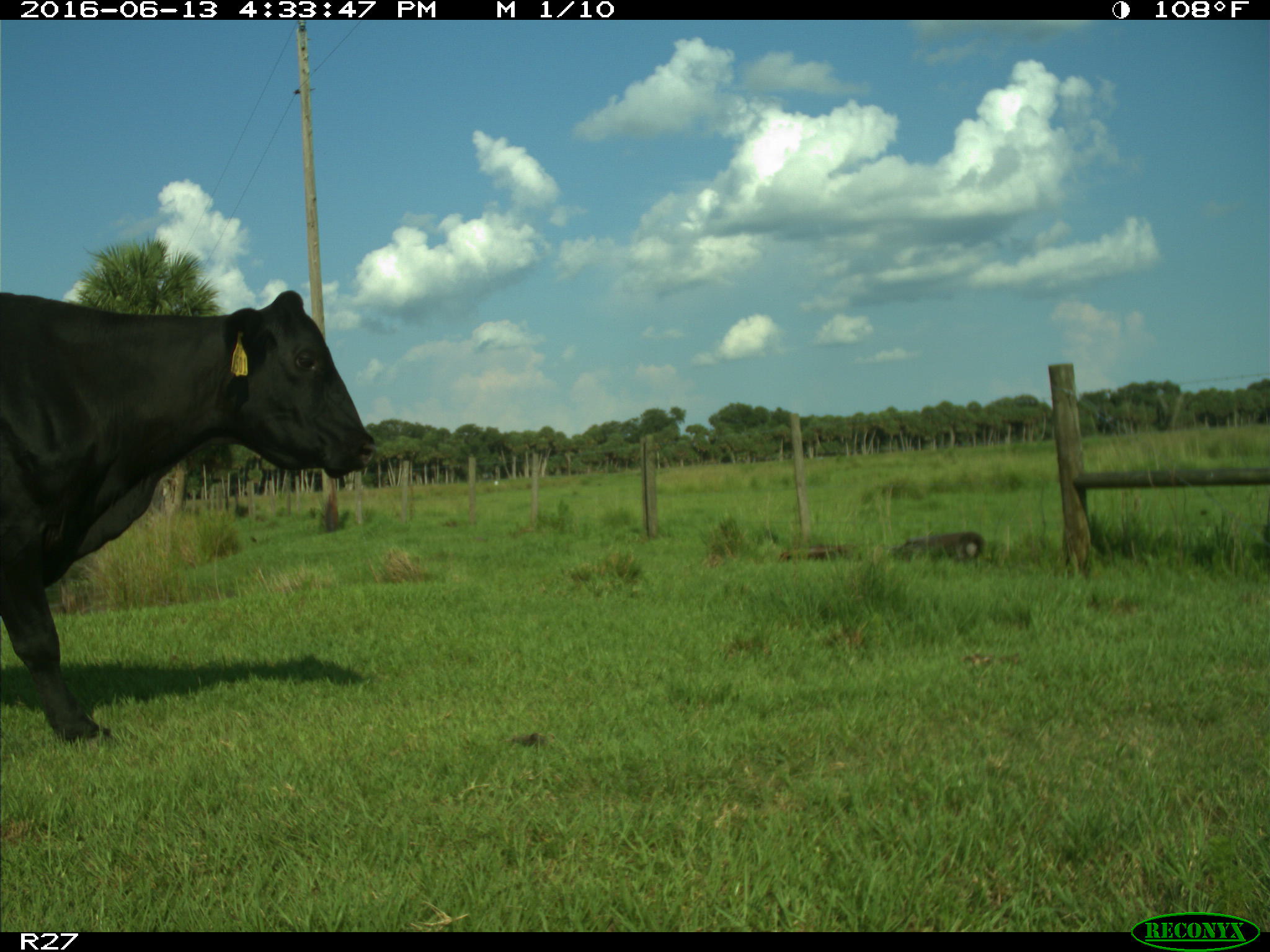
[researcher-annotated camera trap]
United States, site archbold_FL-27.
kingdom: Animalia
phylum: Chordata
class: Mammalia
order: Artiodactyla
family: Bovidae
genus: Bos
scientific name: Bos taurus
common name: domestic cow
Bos taurus (domestic cow).